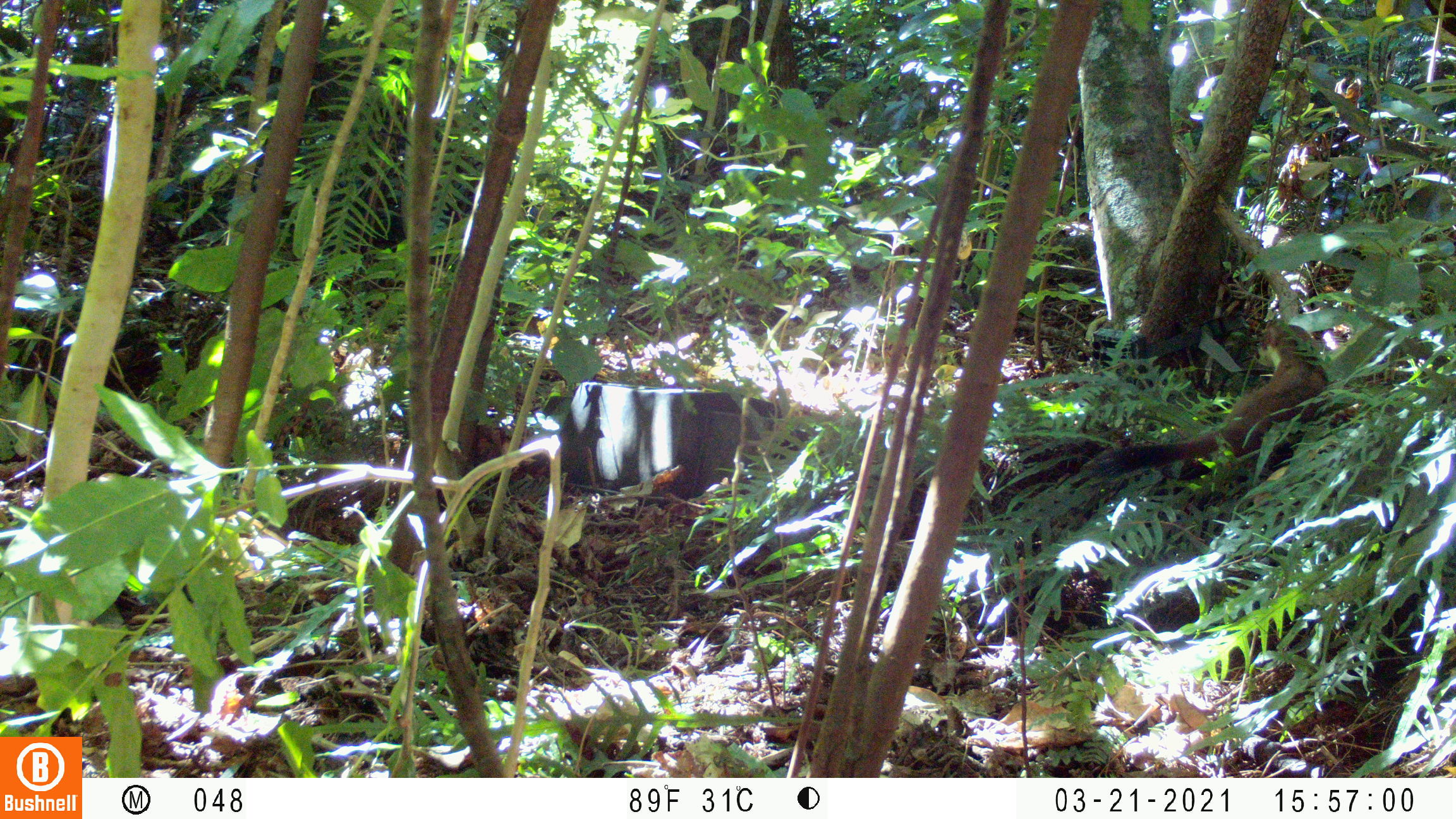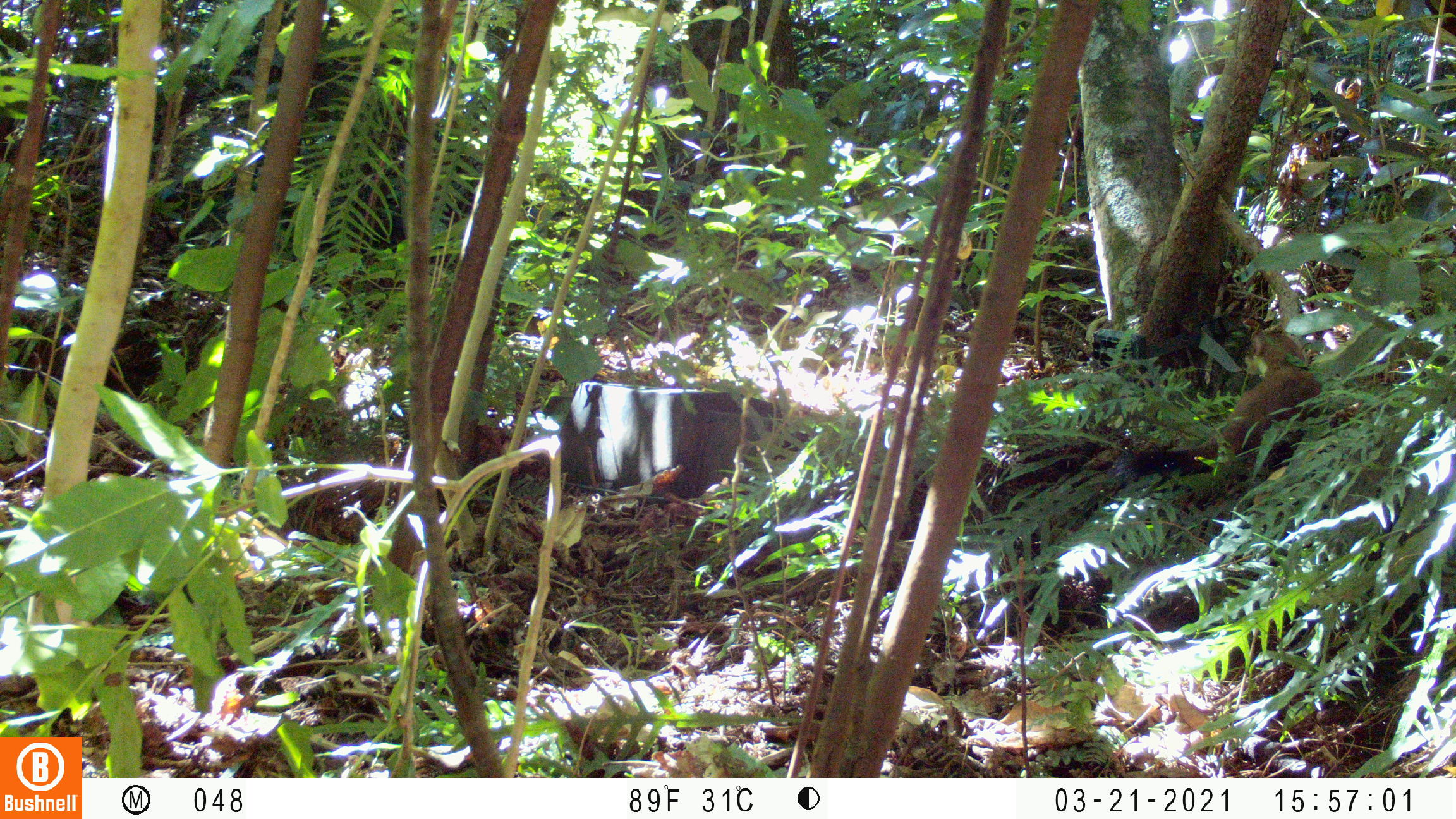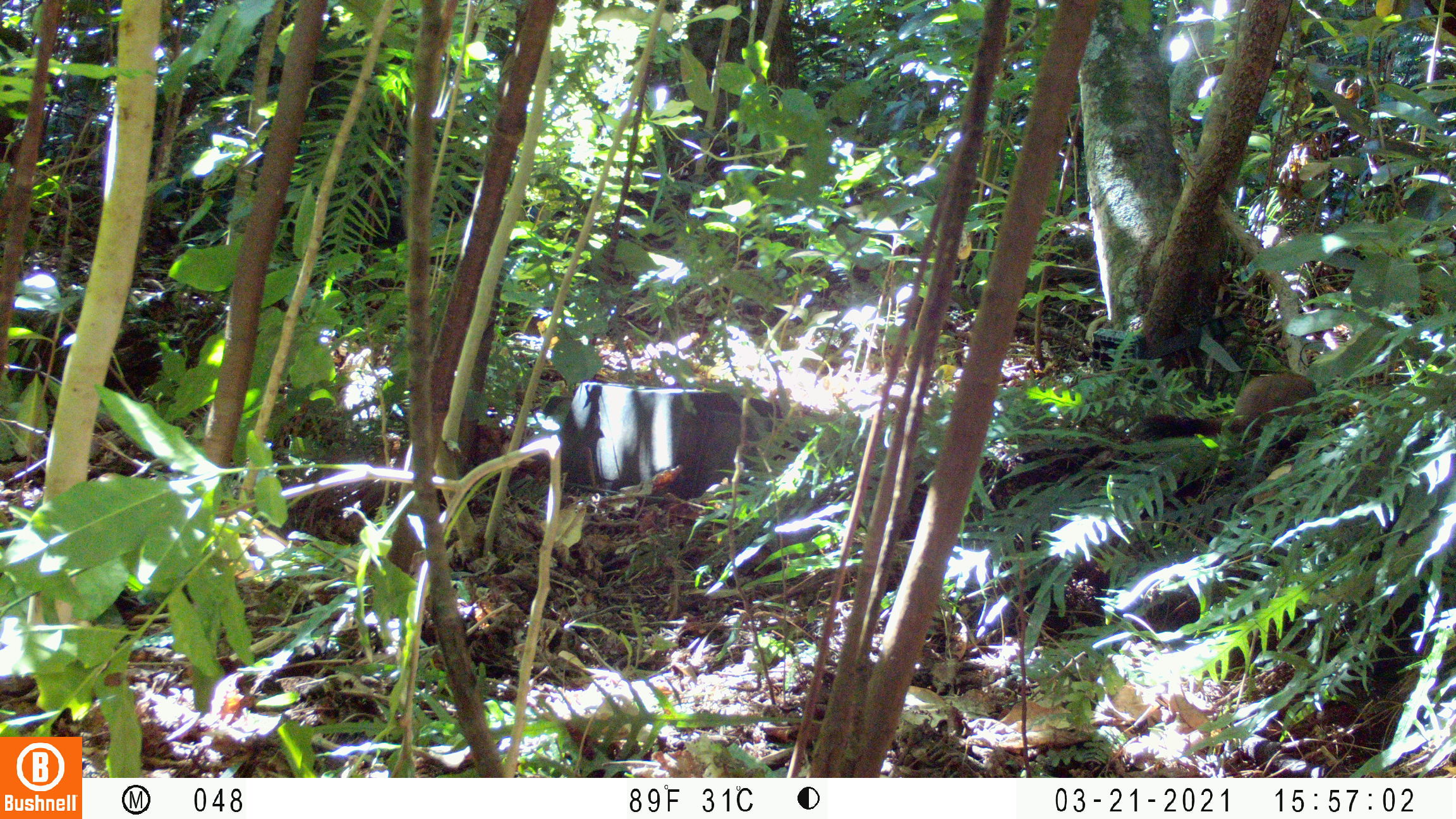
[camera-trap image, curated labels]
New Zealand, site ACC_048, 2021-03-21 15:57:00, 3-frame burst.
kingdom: Animalia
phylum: Chordata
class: Mammalia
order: Carnivora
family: Mustelidae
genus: Mustela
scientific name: Mustela erminea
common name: stoat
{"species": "stoat (Mustela erminea)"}